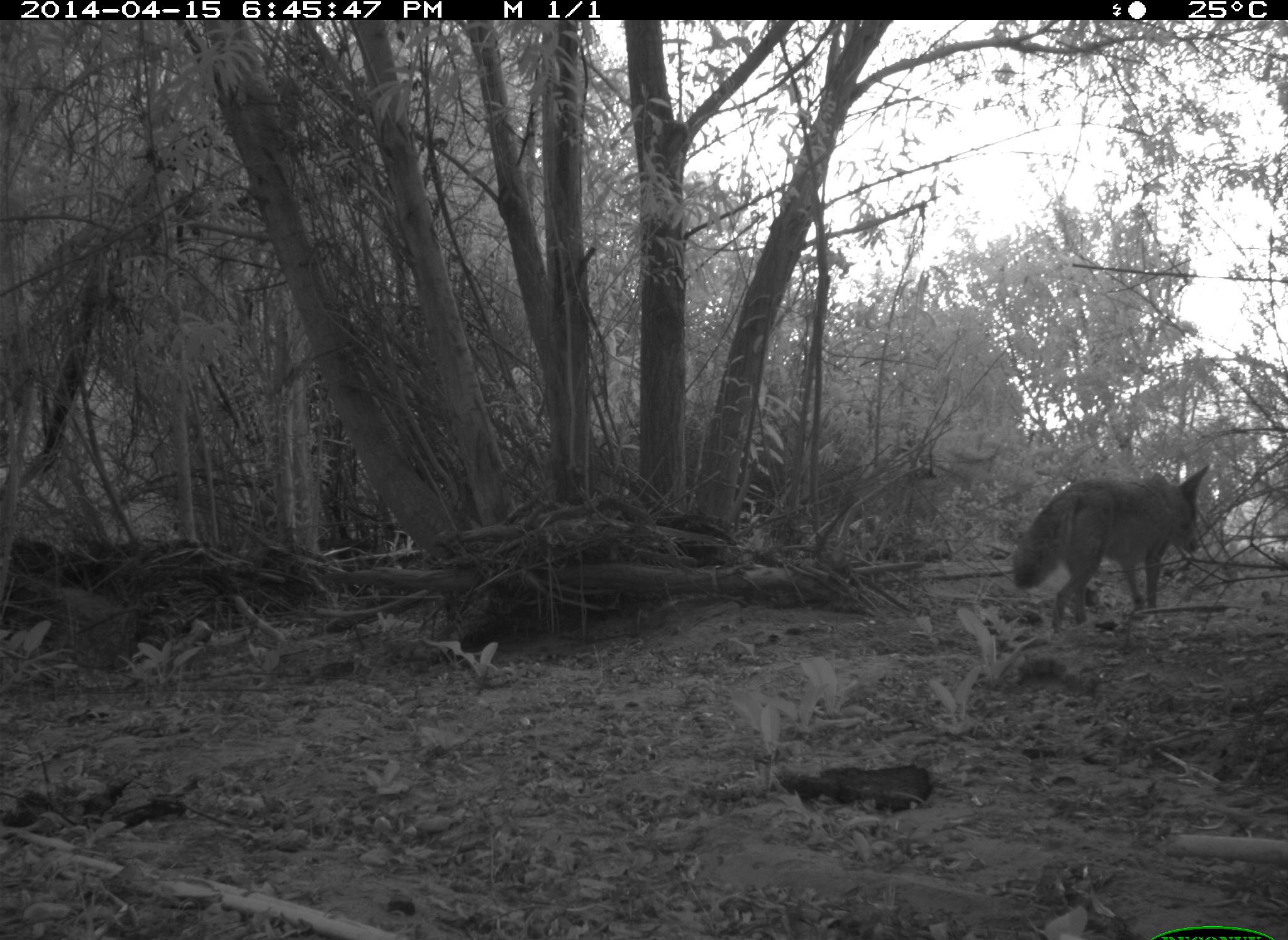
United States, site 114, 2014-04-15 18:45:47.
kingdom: Animalia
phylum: Chordata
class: Mammalia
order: Carnivora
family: Canidae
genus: Canis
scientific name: Canis latrans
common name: coyote